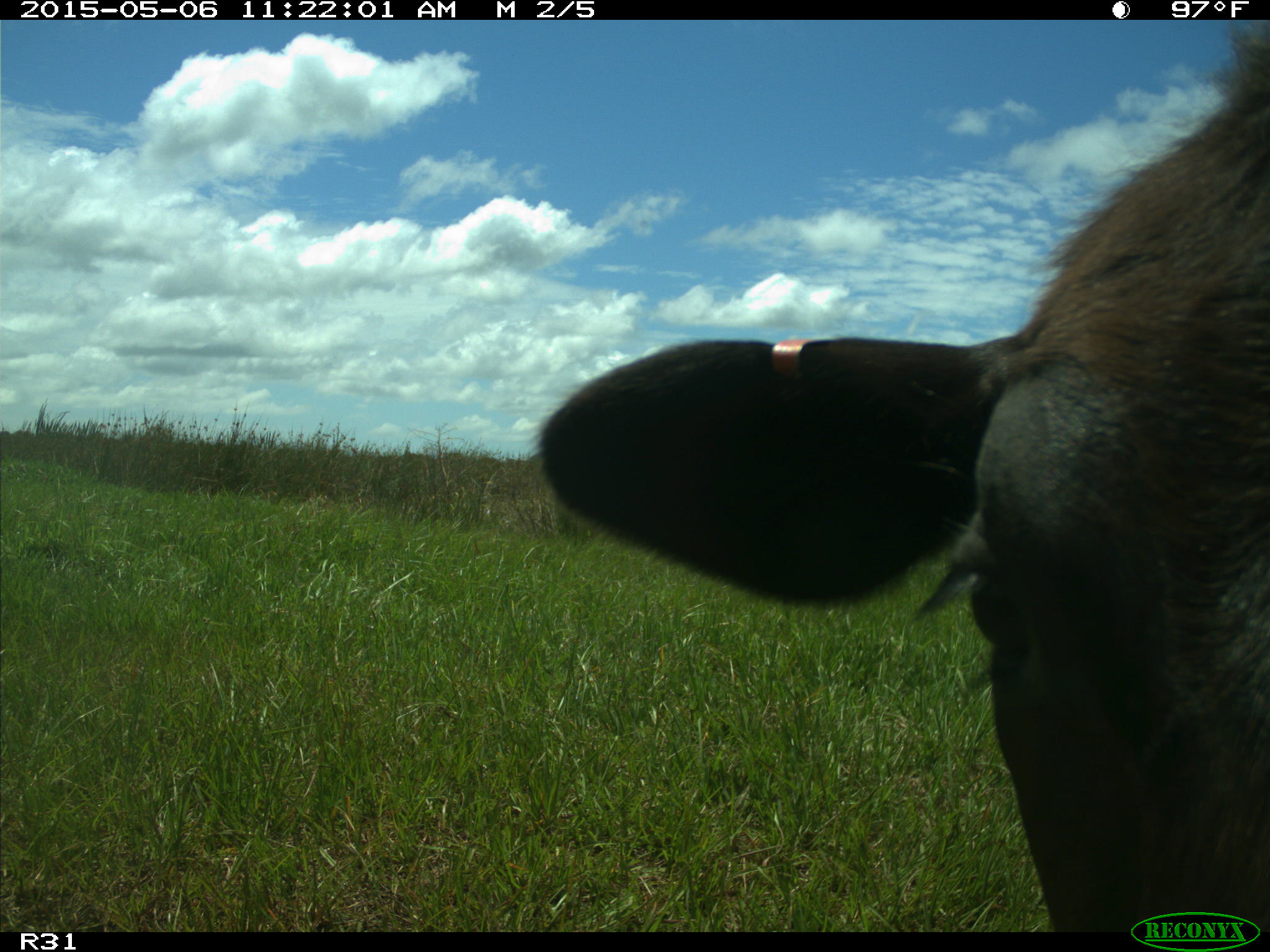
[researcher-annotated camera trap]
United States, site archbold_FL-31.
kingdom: Animalia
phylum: Chordata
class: Mammalia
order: Artiodactyla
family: Bovidae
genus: Bos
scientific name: Bos taurus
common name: domestic cow